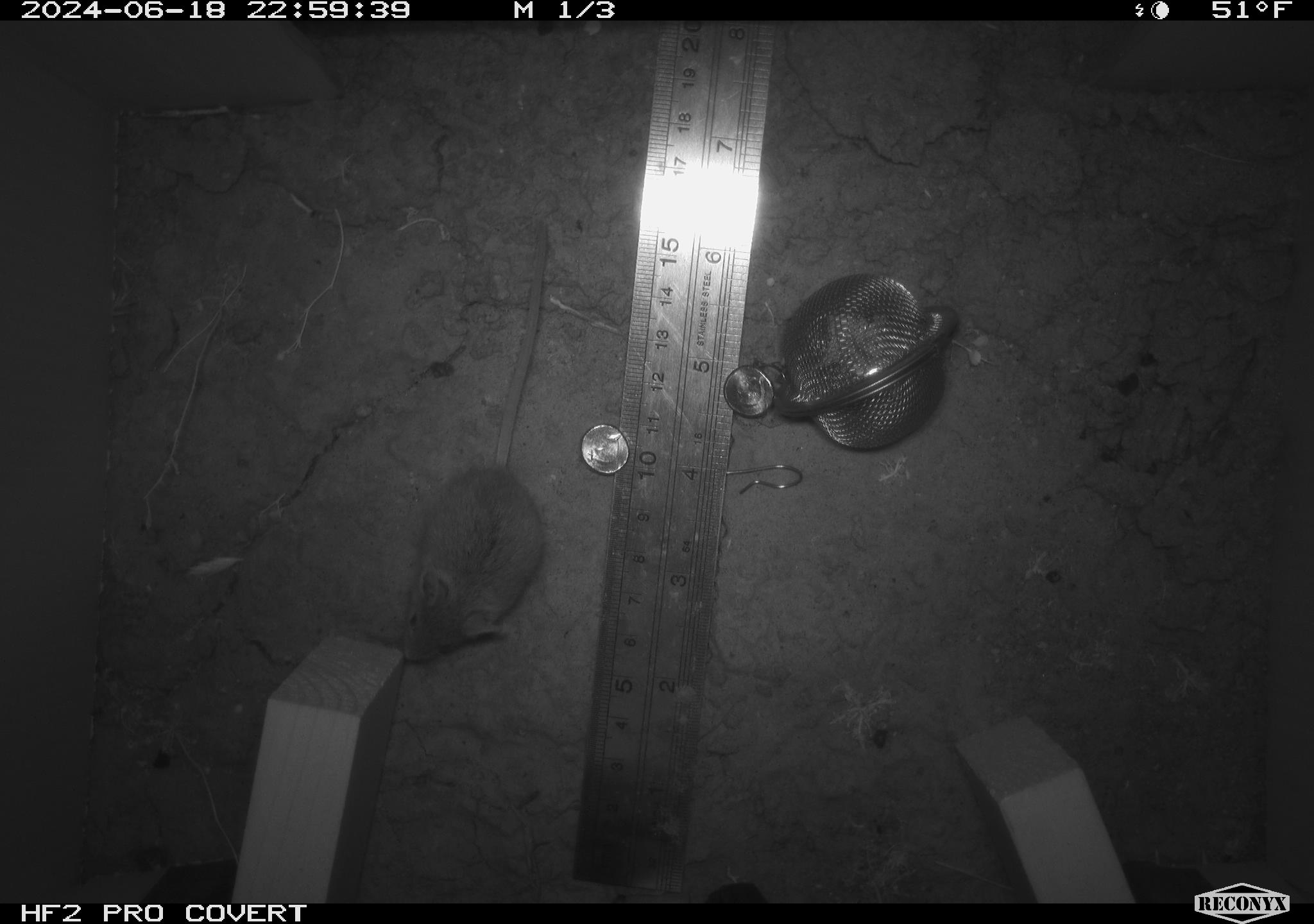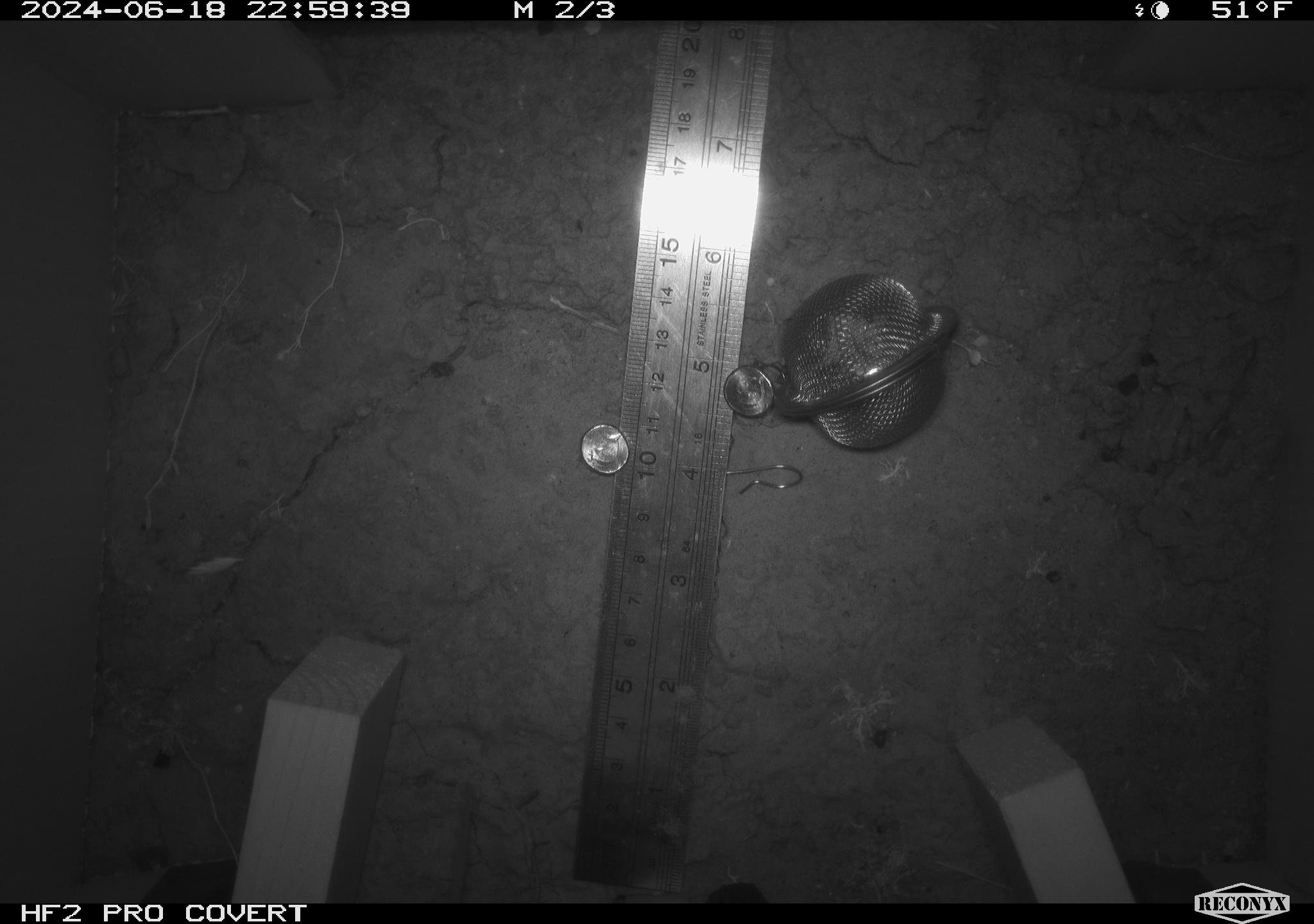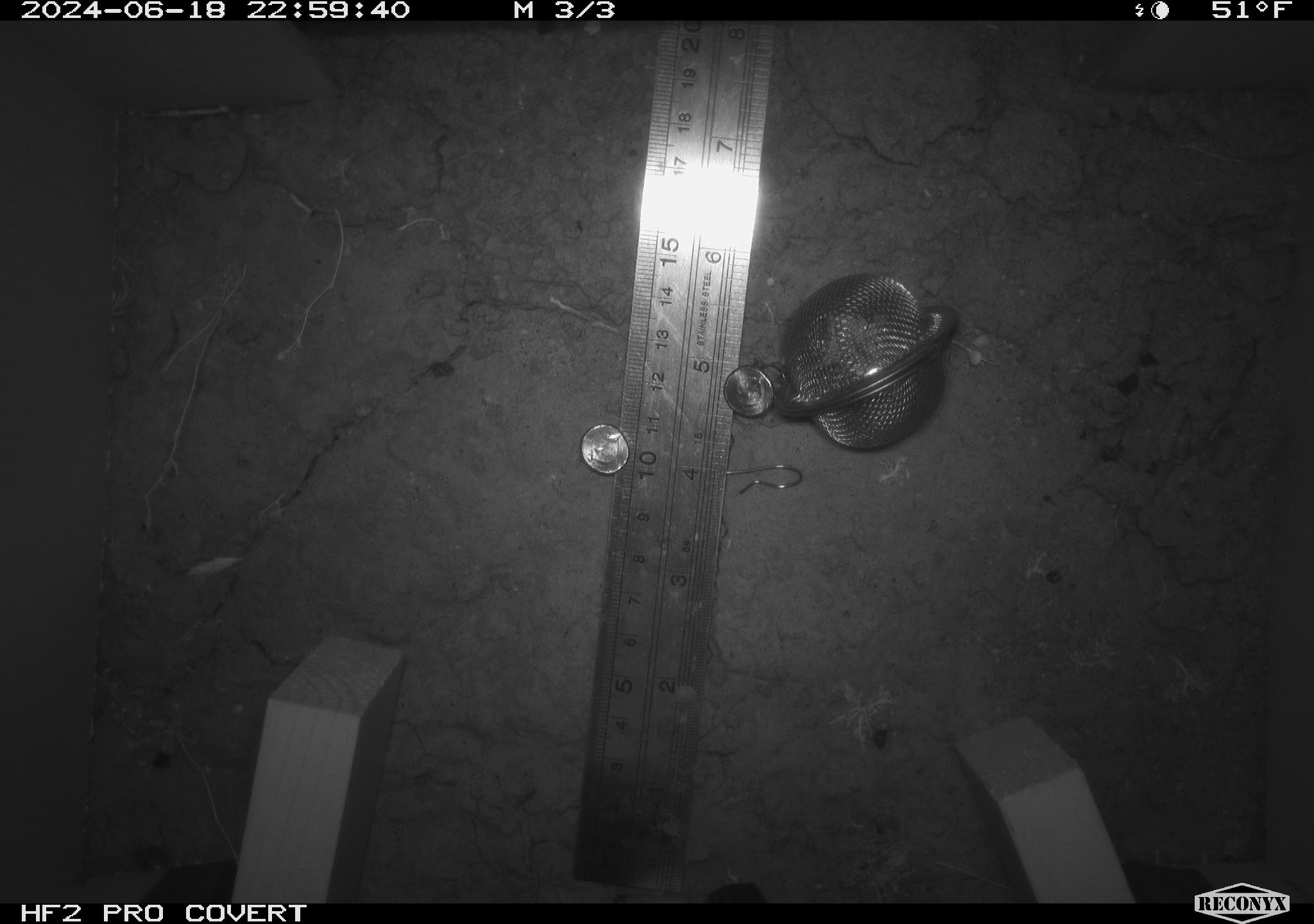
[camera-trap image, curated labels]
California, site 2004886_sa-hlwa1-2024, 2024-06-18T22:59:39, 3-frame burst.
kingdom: Animalia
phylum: Chordata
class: Mammalia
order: Rodentia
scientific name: Rodentia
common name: mouse species